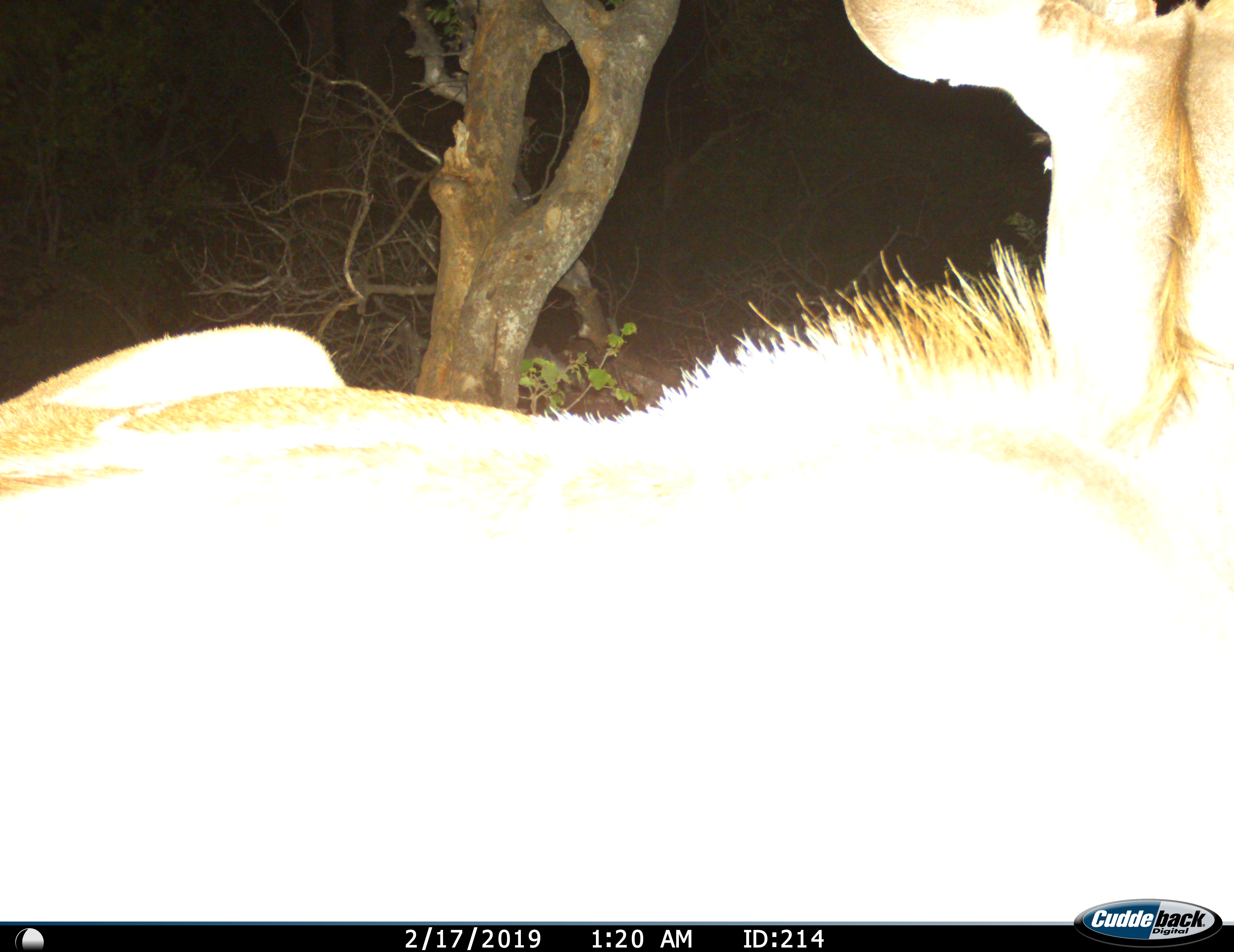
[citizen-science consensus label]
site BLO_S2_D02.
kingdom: Animalia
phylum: Chordata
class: Mammalia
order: Artiodactyla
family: Bovidae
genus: Tragelaphus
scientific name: Tragelaphus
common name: kudu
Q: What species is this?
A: Kudu (Tragelaphus).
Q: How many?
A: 1.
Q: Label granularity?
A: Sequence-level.